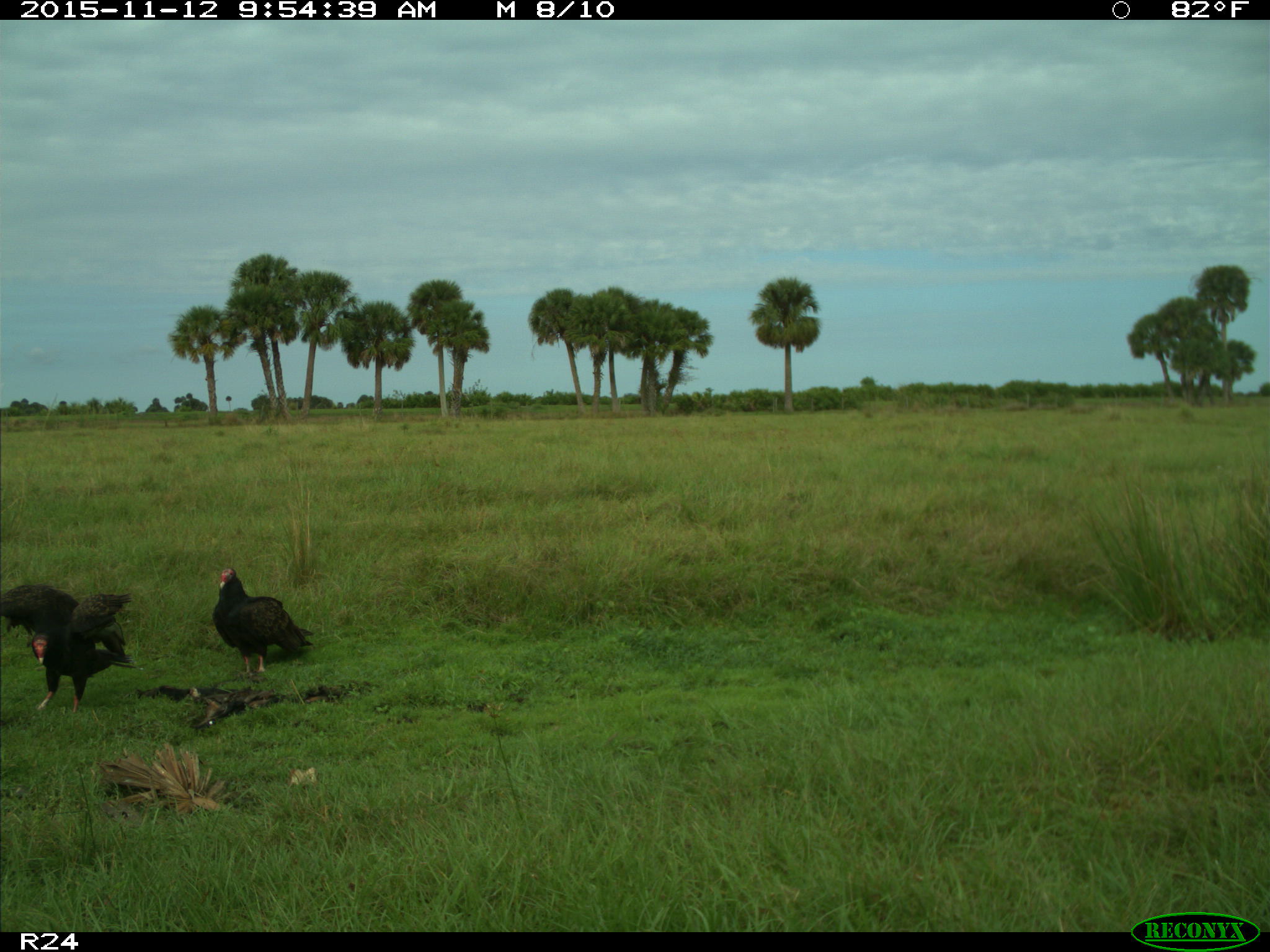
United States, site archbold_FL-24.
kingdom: Animalia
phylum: Chordata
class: Aves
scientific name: Aves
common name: birds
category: unidentified bird